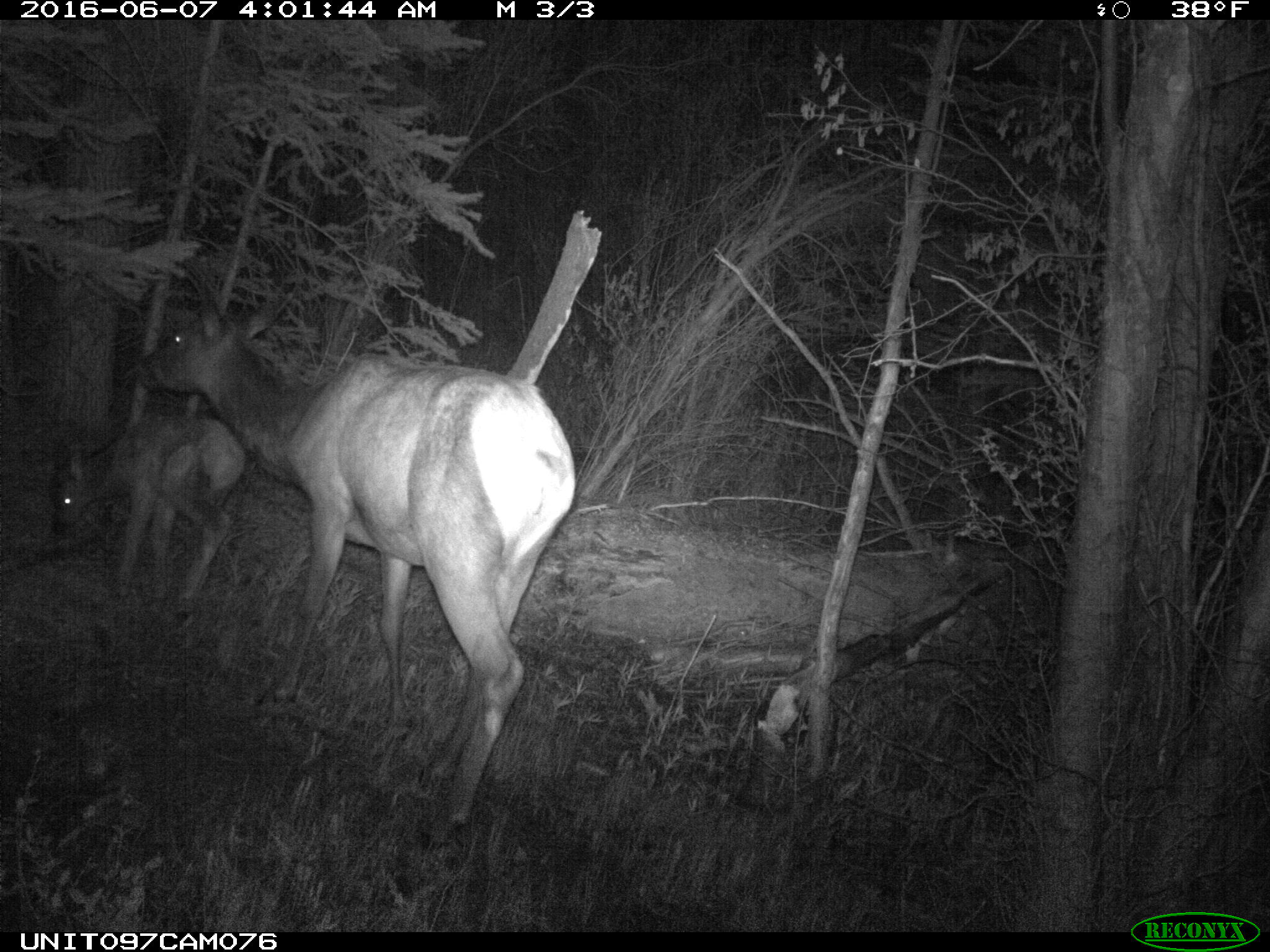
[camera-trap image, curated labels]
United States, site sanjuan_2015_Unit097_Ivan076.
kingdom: Animalia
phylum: Chordata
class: Mammalia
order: Artiodactyla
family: Cervidae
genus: Cervus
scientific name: Cervus elaphus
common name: red deer